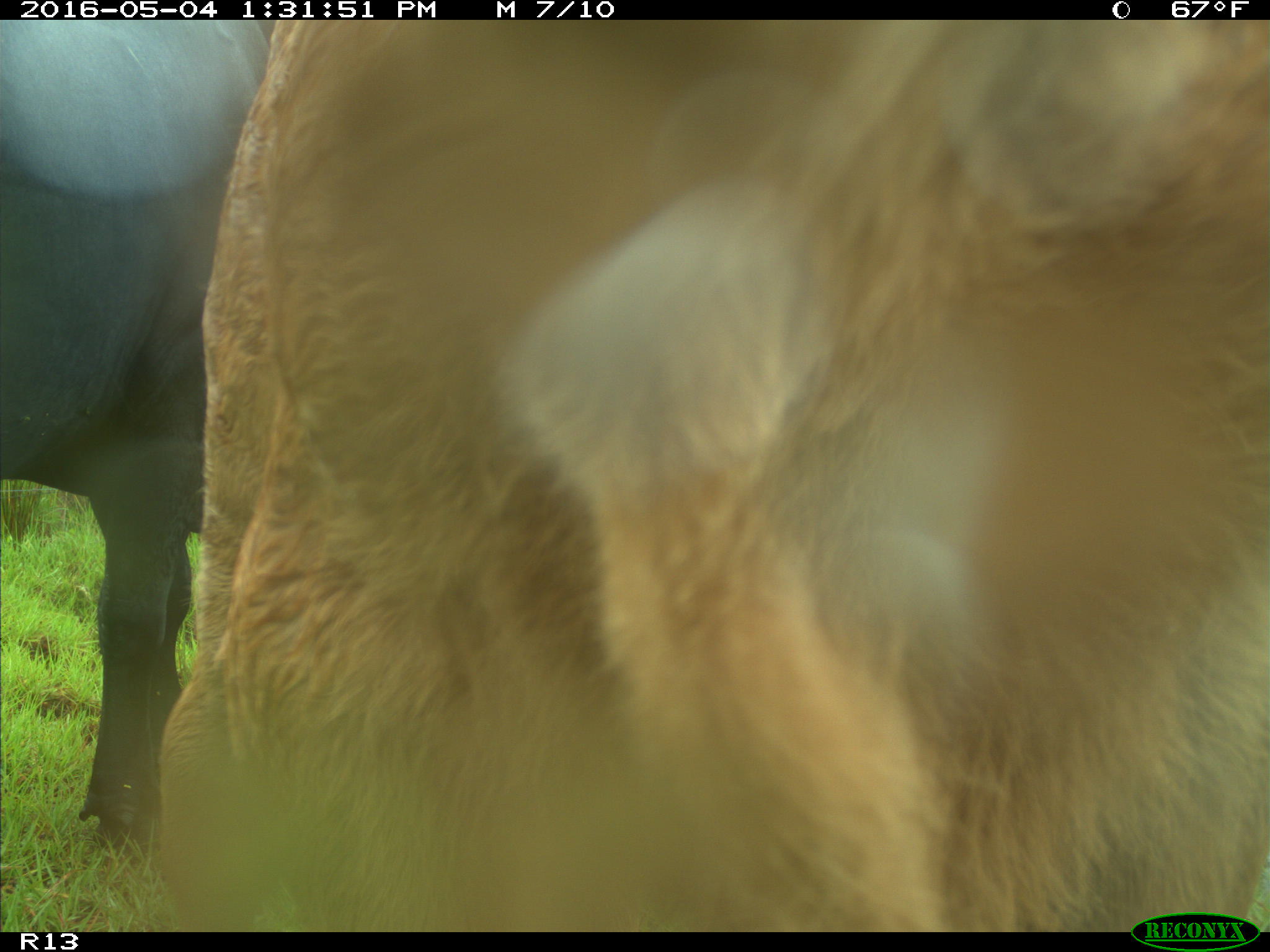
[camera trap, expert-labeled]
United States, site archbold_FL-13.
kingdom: Animalia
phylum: Chordata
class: Mammalia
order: Artiodactyla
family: Bovidae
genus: Bos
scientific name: Bos taurus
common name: domestic cow